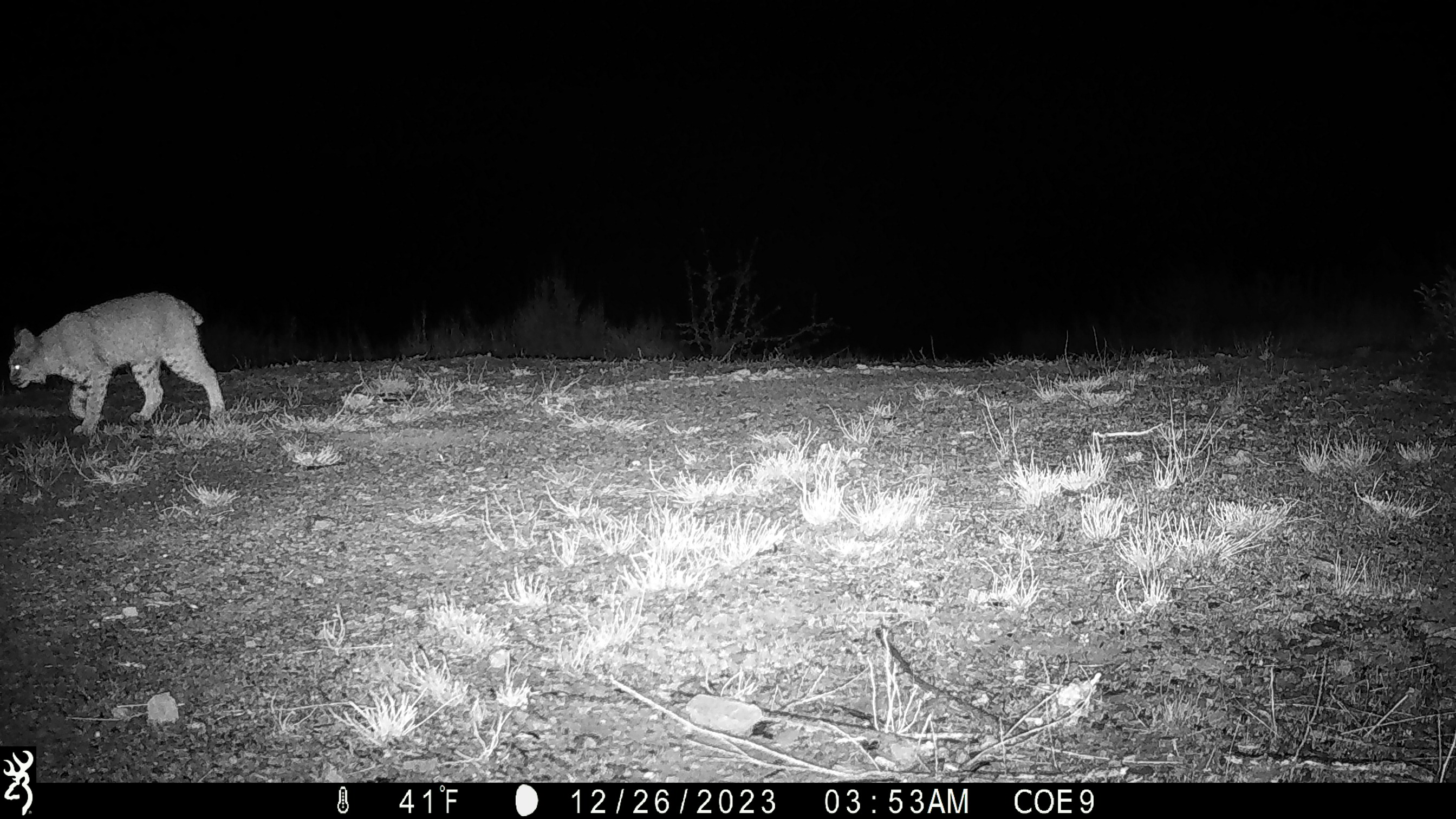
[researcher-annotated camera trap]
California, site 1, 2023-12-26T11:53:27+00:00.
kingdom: Animalia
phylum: Chordata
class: Mammalia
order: Carnivora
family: Felidae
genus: Lynx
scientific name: Lynx rufus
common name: bobcat